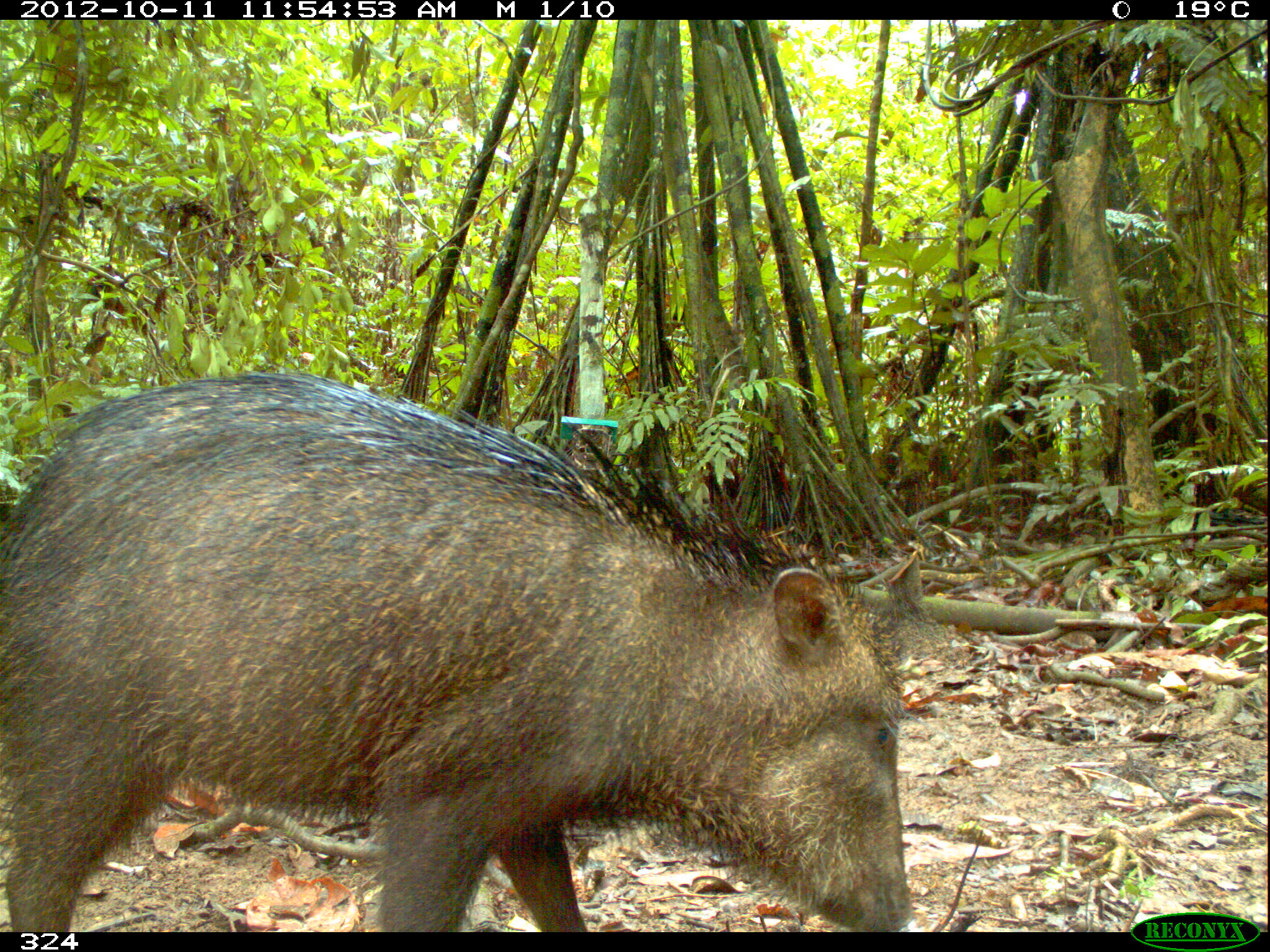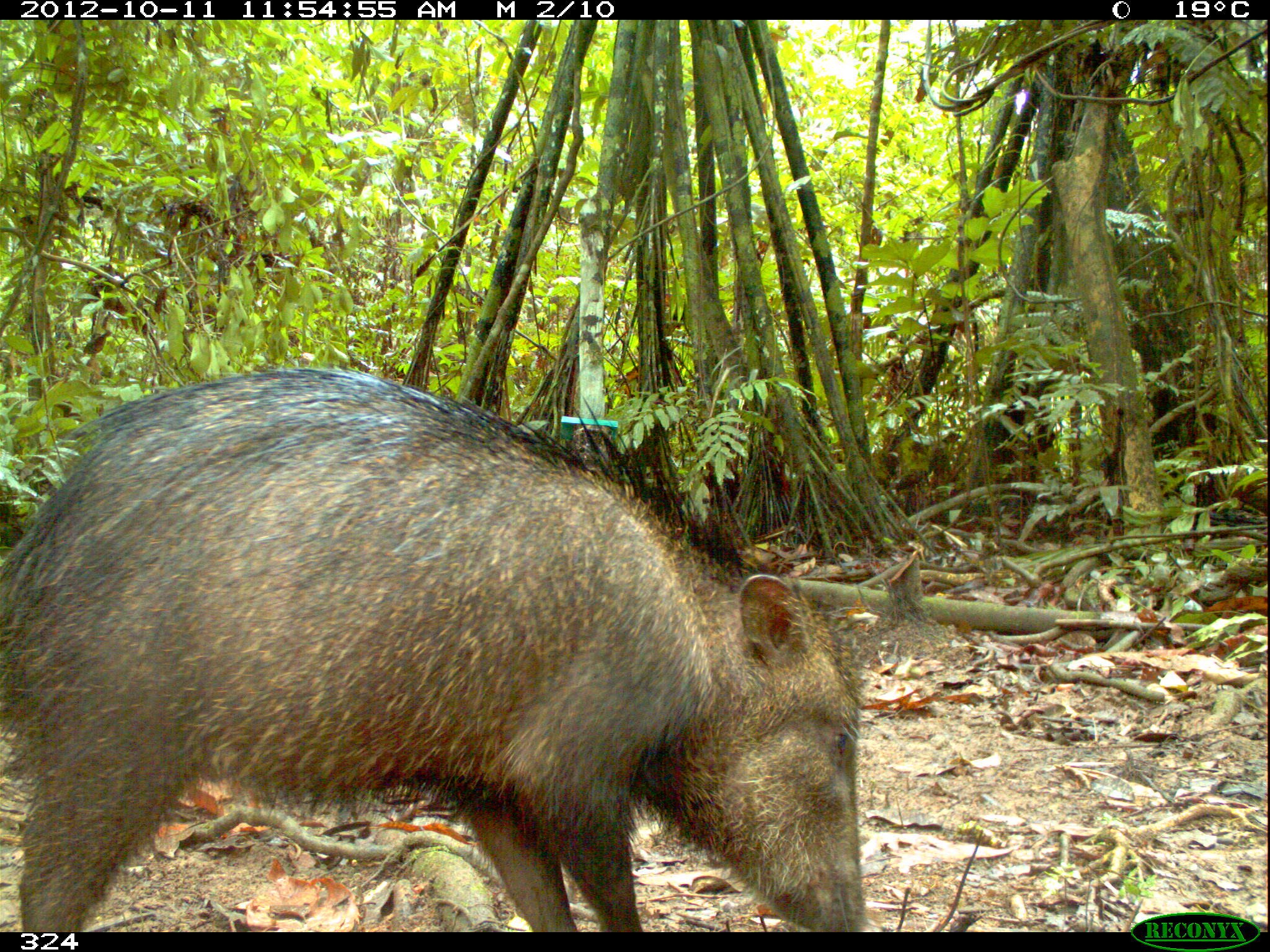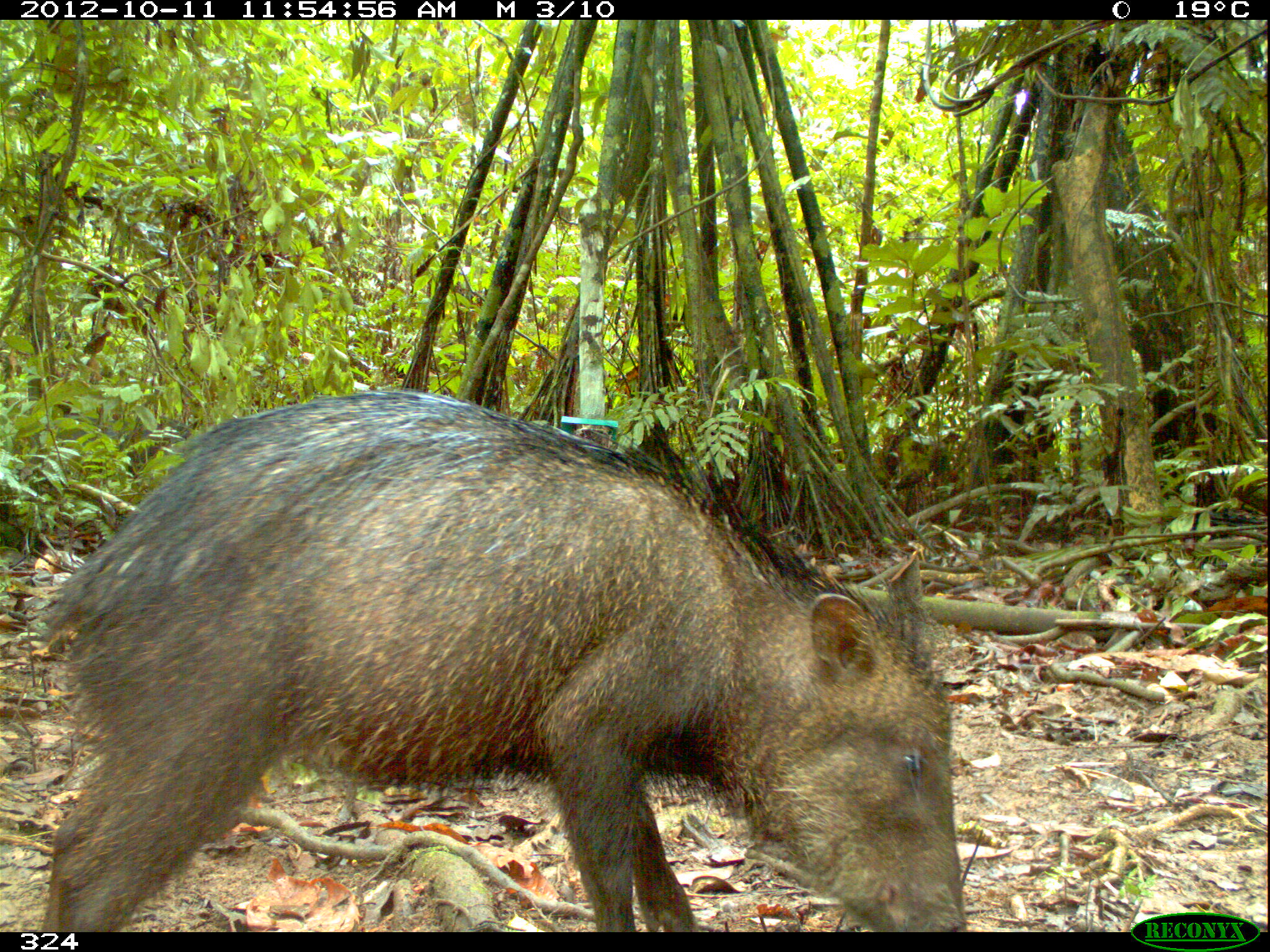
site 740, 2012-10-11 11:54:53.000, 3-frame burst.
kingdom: Animalia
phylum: Chordata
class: Mammalia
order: Artiodactyla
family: Tayassuidae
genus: Tayassu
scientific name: Tayassu pecari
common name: white-lipped peccary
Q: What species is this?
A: Tayassu pecari (white-lipped peccary).